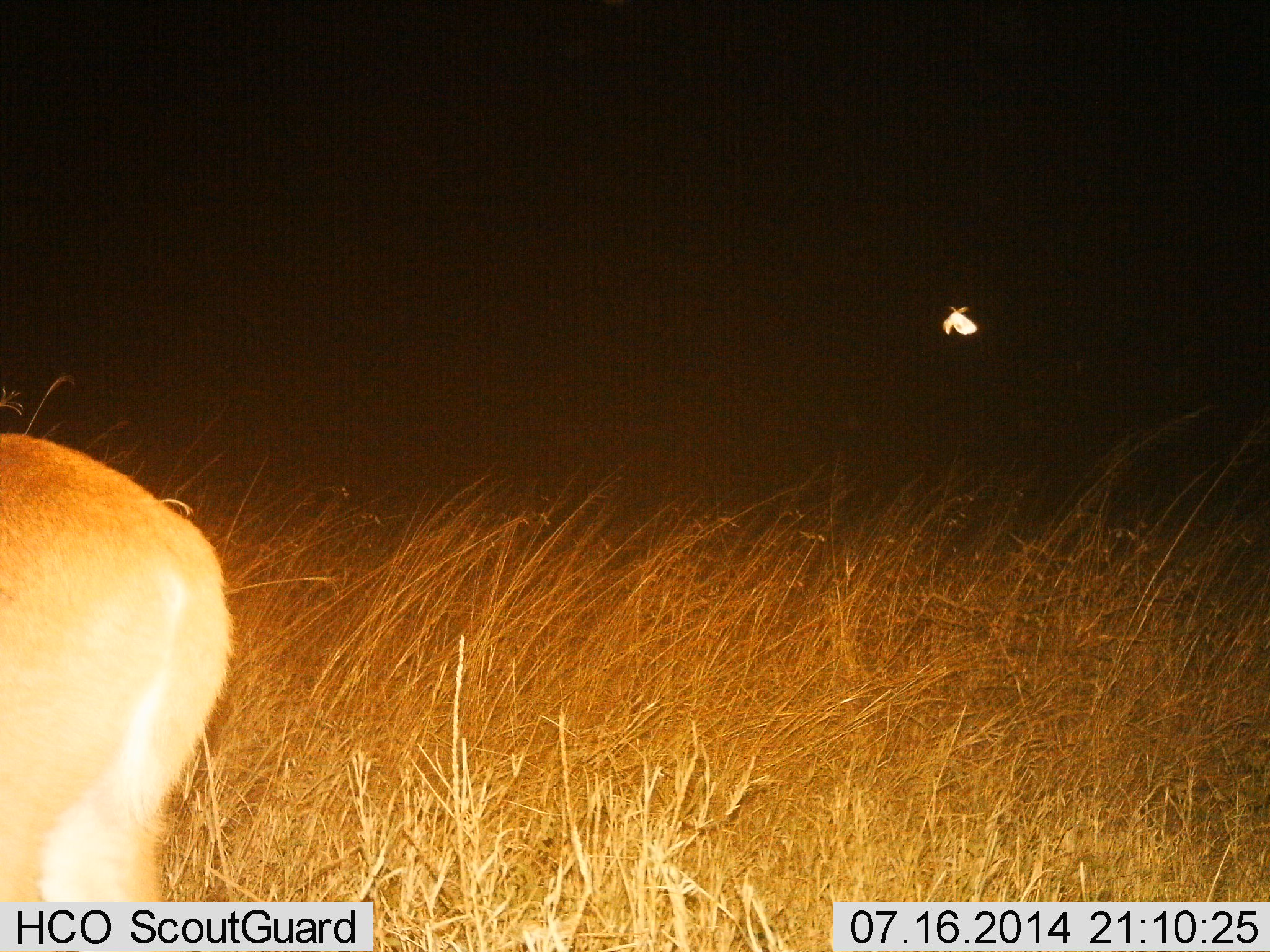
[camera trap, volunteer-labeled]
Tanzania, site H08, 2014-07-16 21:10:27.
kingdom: Animalia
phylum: Arthropoda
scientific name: Arthropoda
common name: arthropods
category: insectspider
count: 1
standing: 0%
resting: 0%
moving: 100%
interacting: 0%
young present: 0%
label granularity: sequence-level